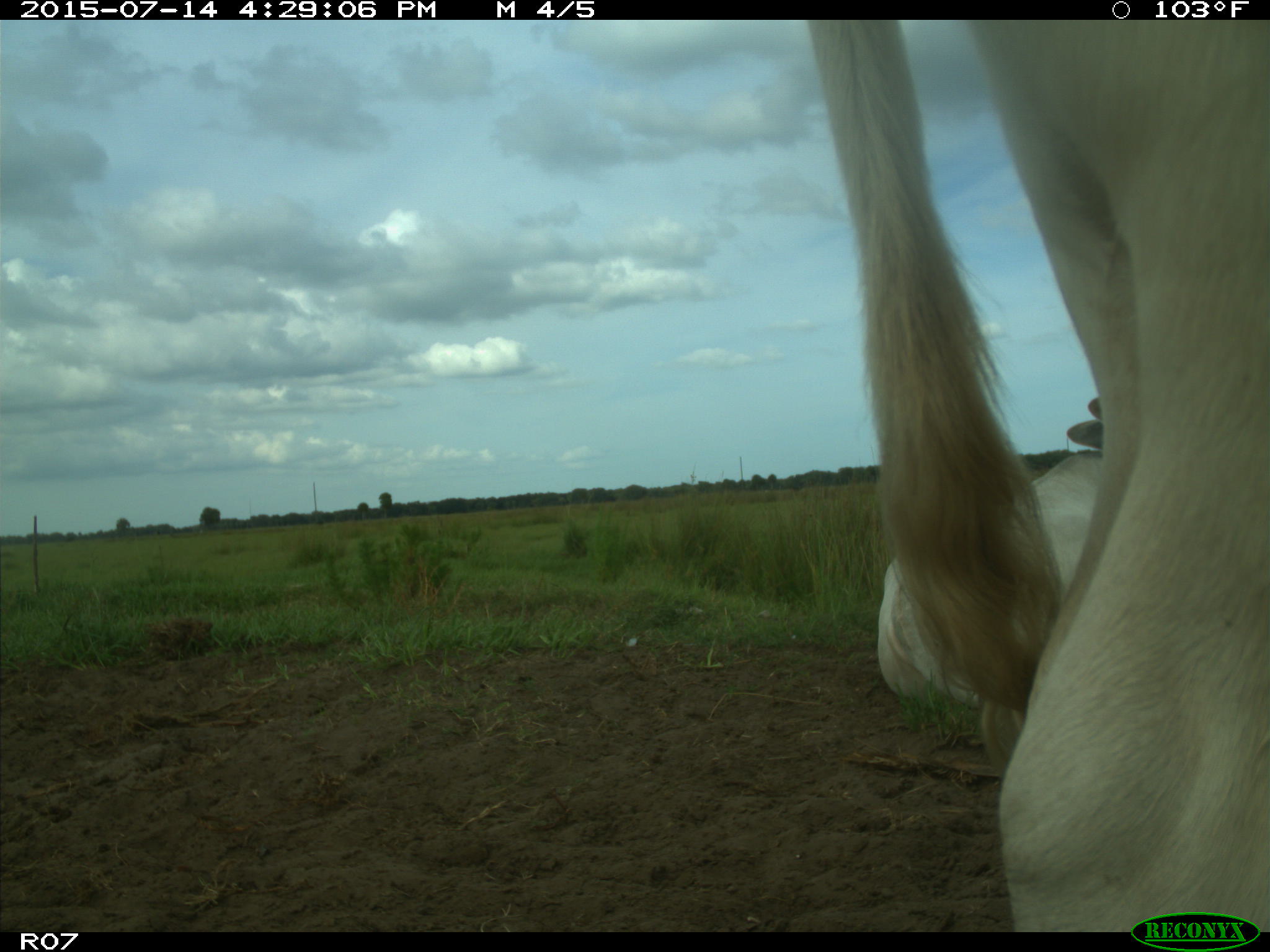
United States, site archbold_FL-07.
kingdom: Animalia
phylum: Chordata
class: Mammalia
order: Artiodactyla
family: Bovidae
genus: Bos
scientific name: Bos taurus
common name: domestic cow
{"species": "Bos taurus (domestic cow)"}